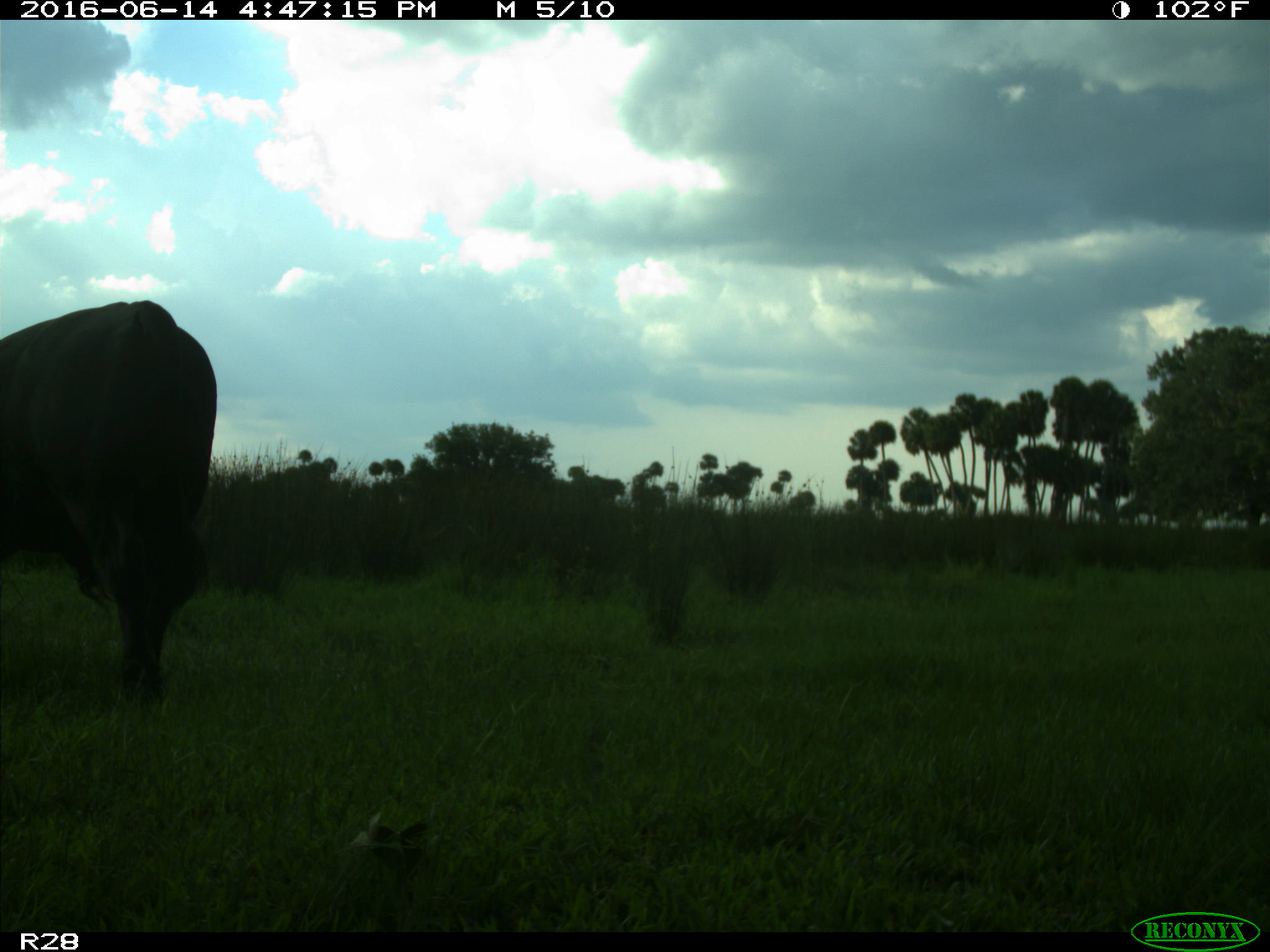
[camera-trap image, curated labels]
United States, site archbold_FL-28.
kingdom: Animalia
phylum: Chordata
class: Mammalia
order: Artiodactyla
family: Bovidae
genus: Bos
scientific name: Bos taurus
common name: domestic cow